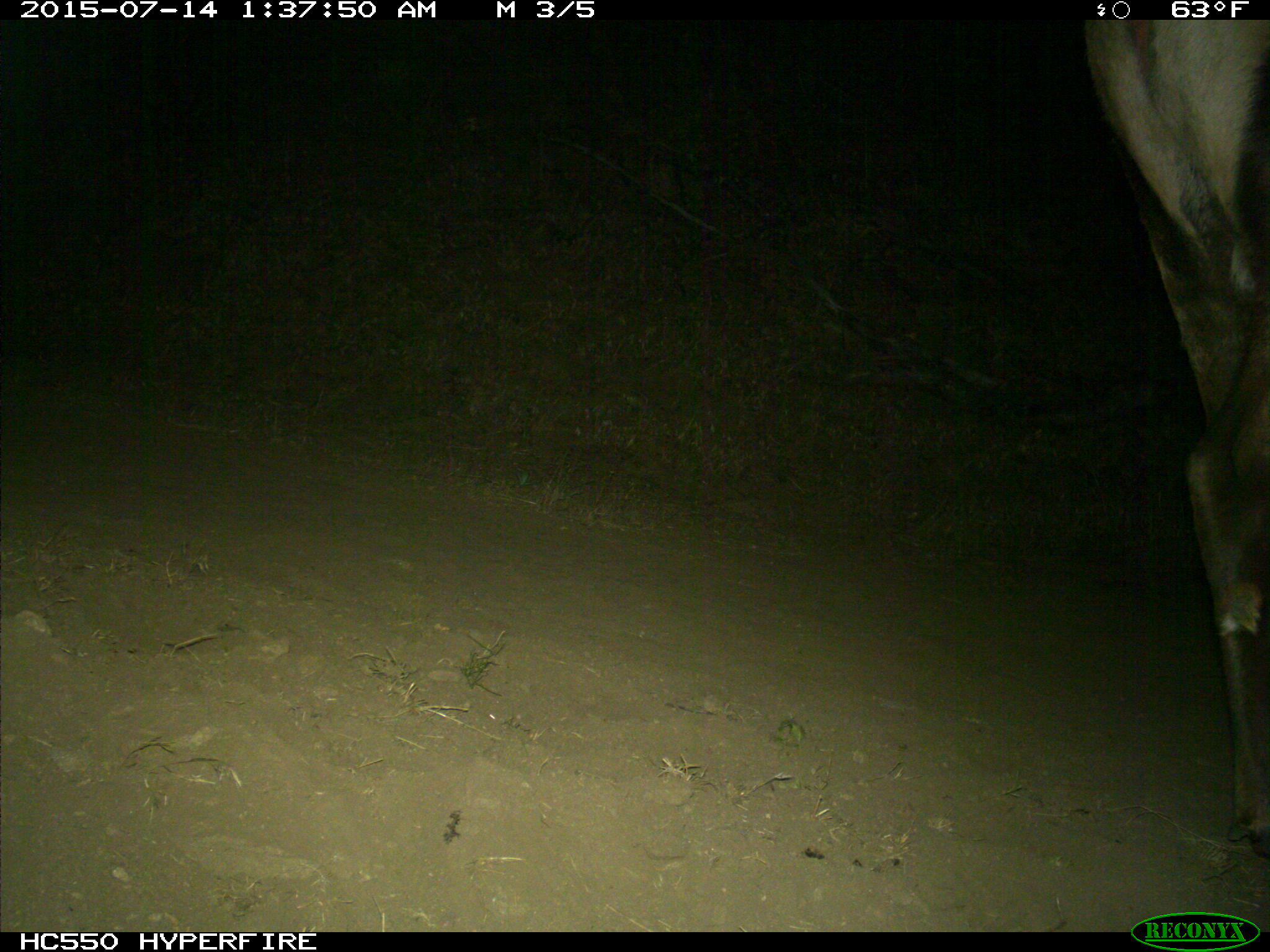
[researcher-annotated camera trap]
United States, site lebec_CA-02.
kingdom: Animalia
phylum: Chordata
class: Mammalia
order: Artiodactyla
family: Cervidae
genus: Cervus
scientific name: Cervus canadensis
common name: elk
Cervus canadensis (elk).